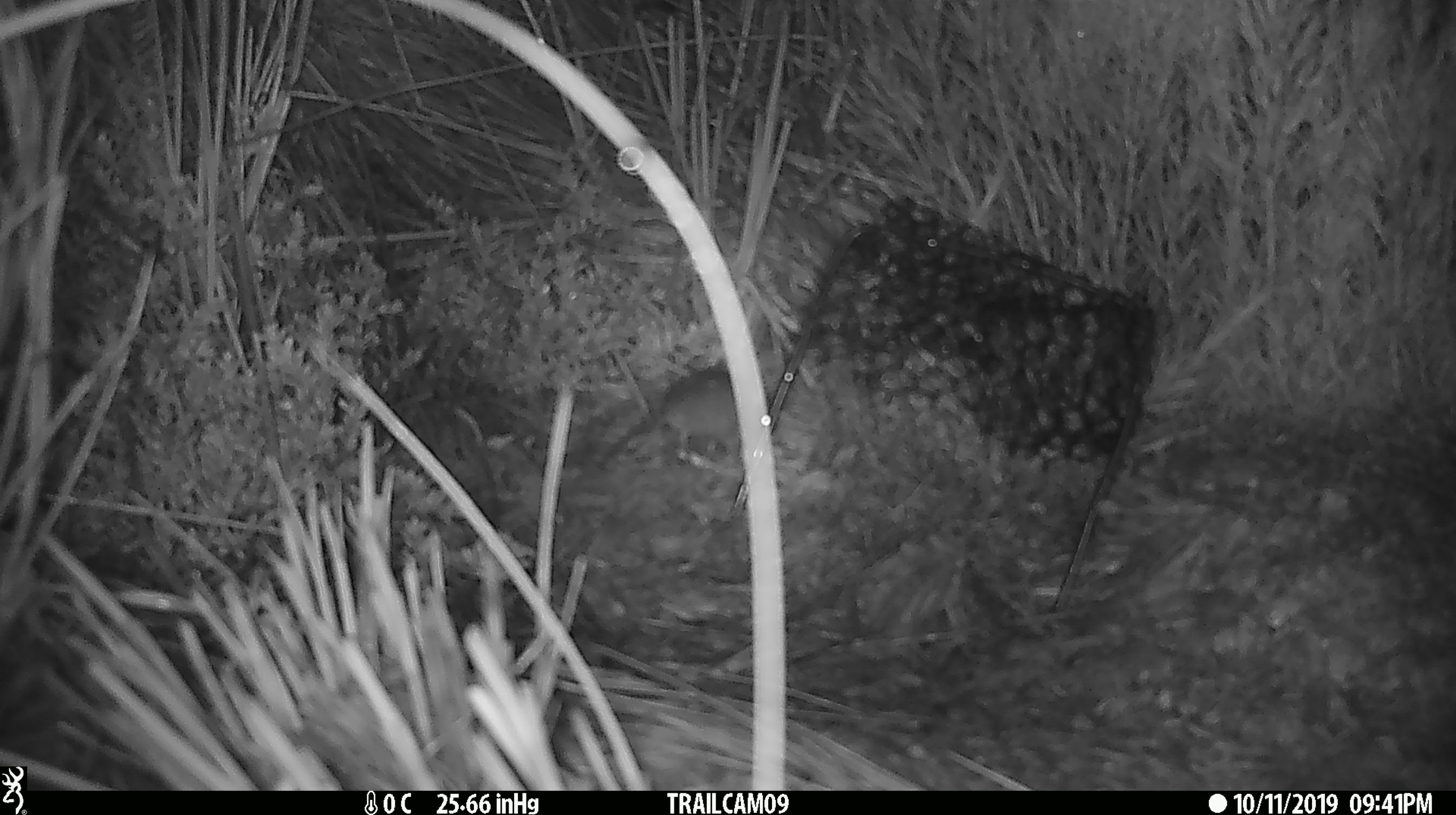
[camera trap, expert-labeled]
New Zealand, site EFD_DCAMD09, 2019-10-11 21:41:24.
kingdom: Animalia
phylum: Chordata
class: Mammalia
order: Rodentia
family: Muridae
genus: Mus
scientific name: Mus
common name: mouse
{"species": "mouse (Mus)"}